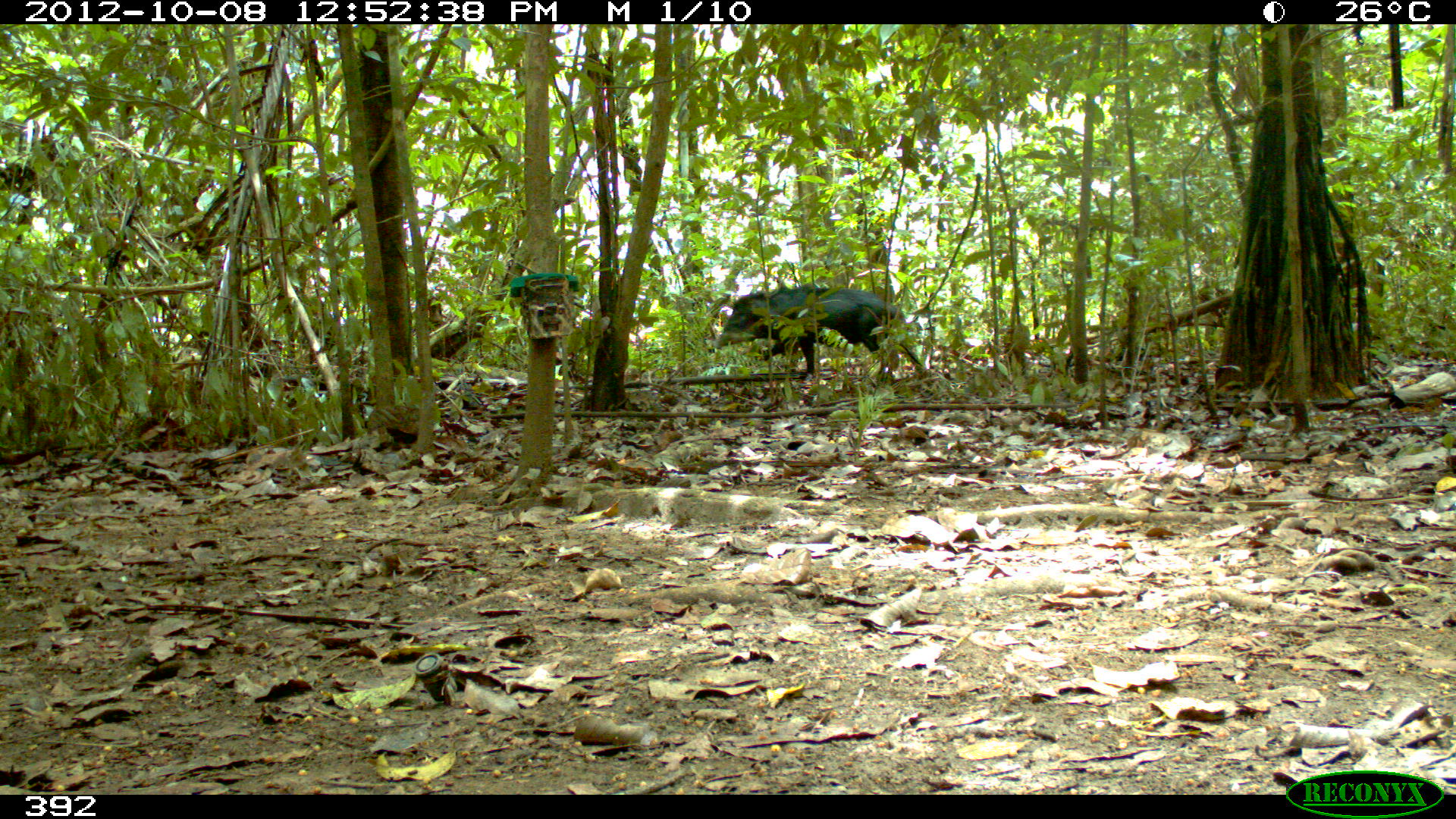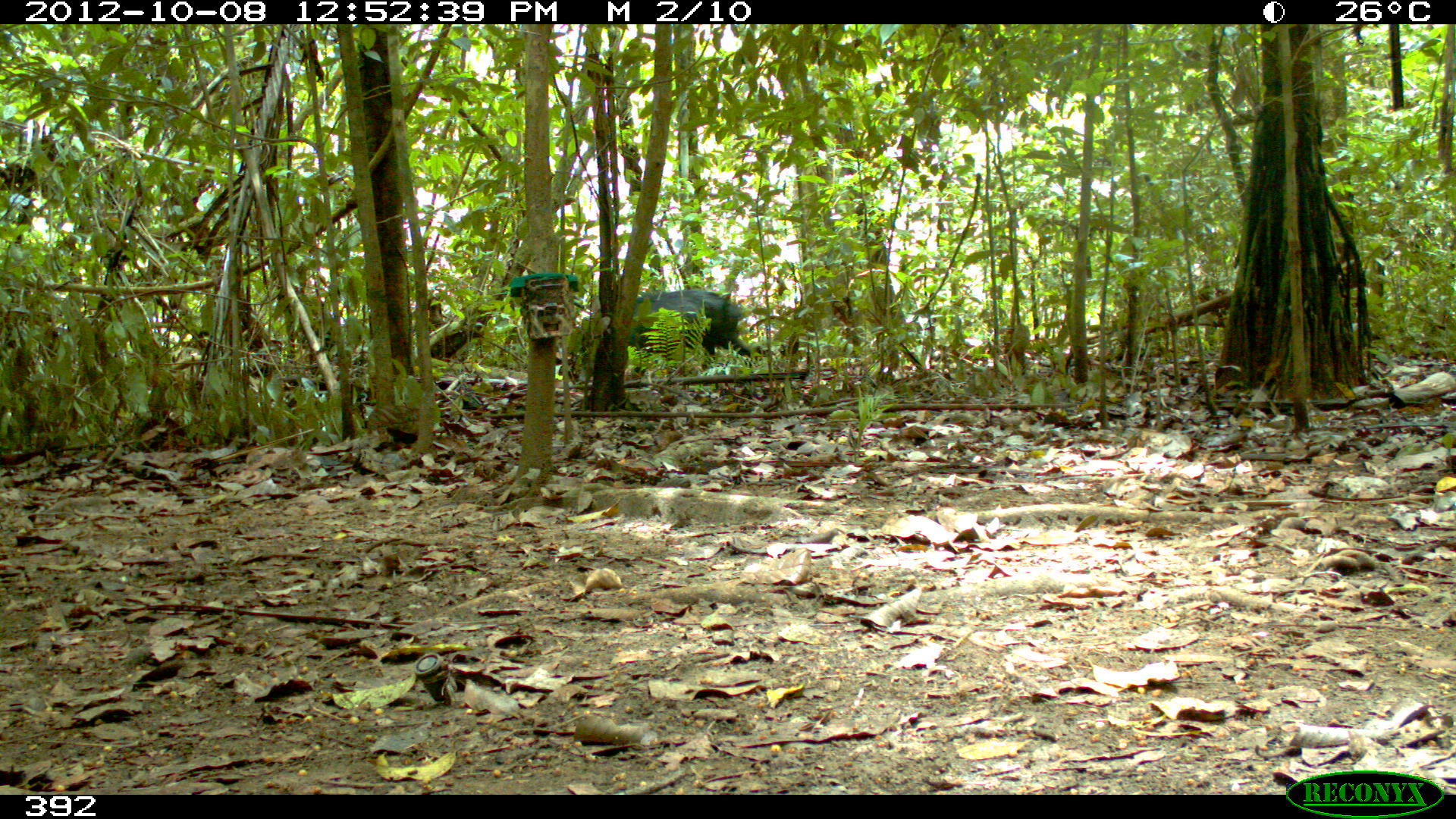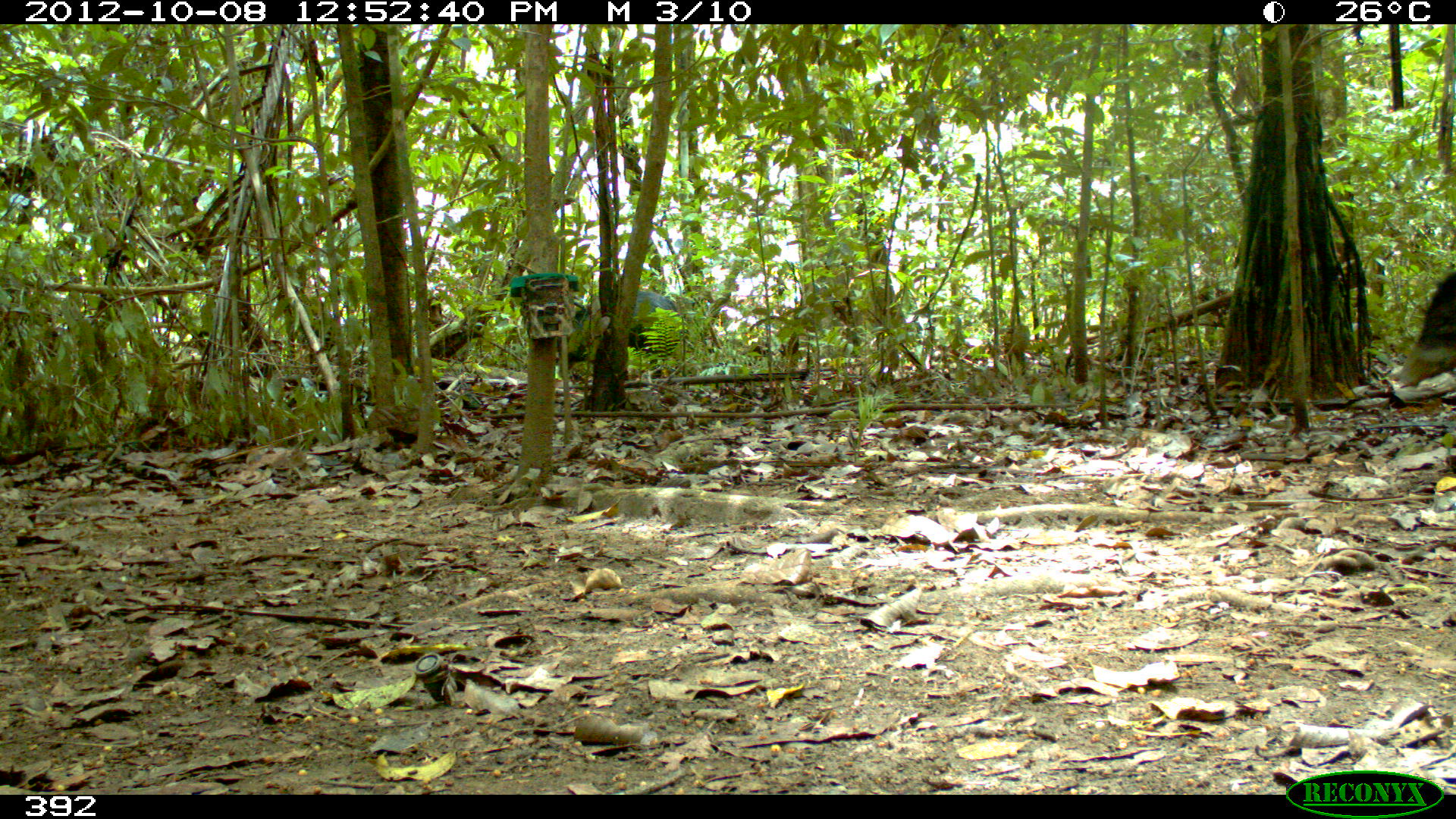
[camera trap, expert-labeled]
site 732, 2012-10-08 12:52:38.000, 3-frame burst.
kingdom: Animalia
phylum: Chordata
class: Mammalia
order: Artiodactyla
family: Tayassuidae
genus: Tayassu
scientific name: Tayassu pecari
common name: white-lipped peccary